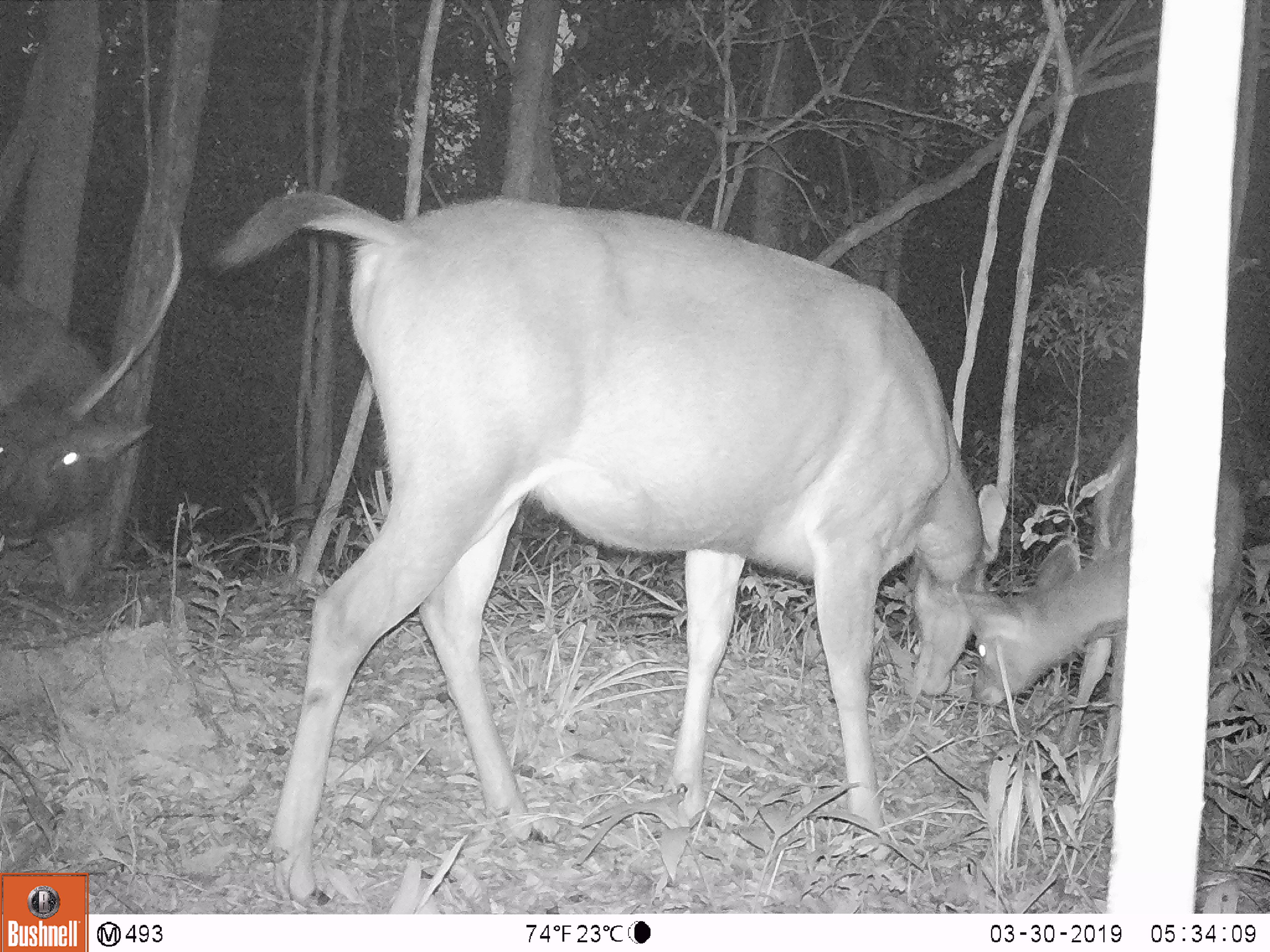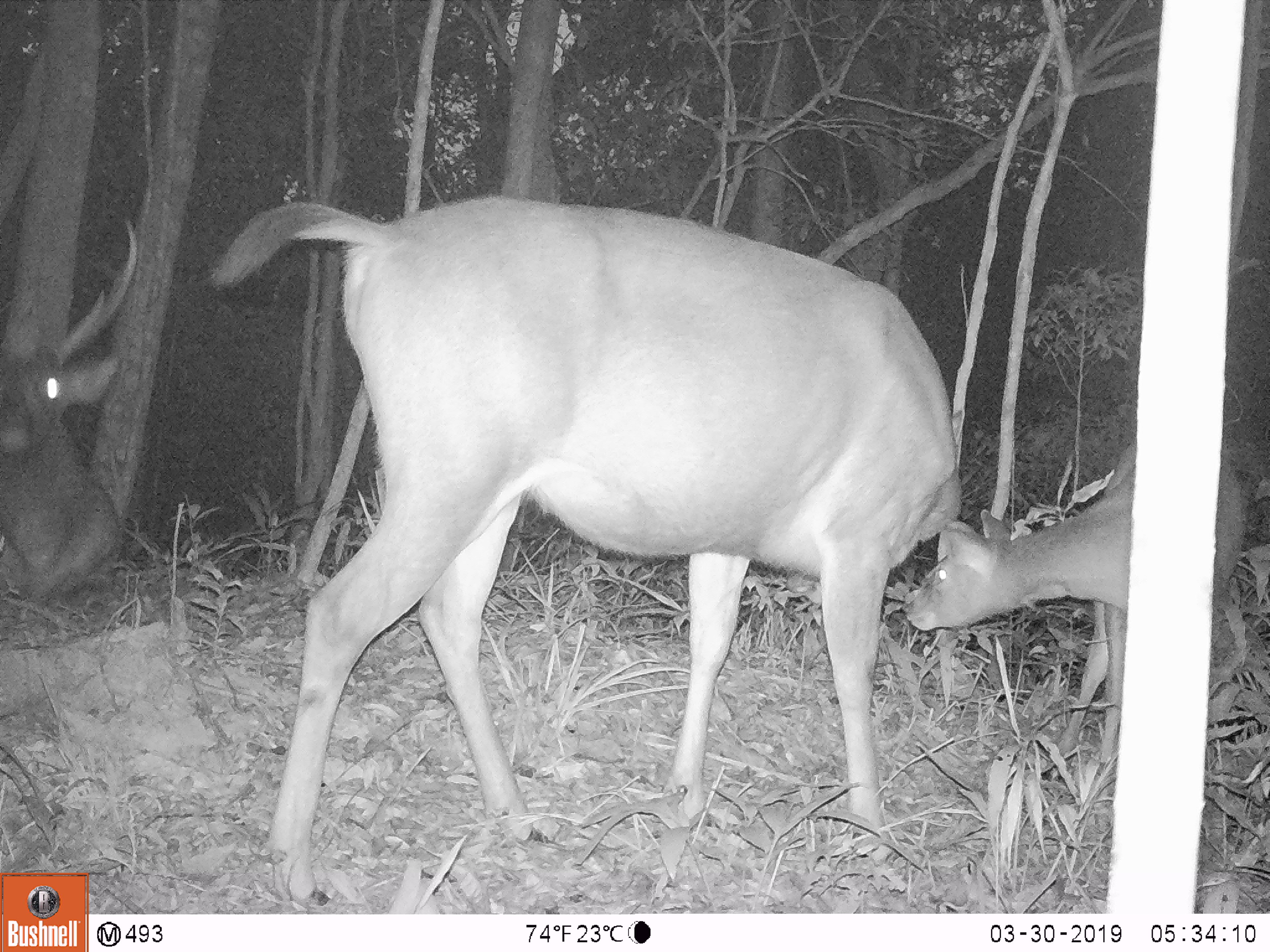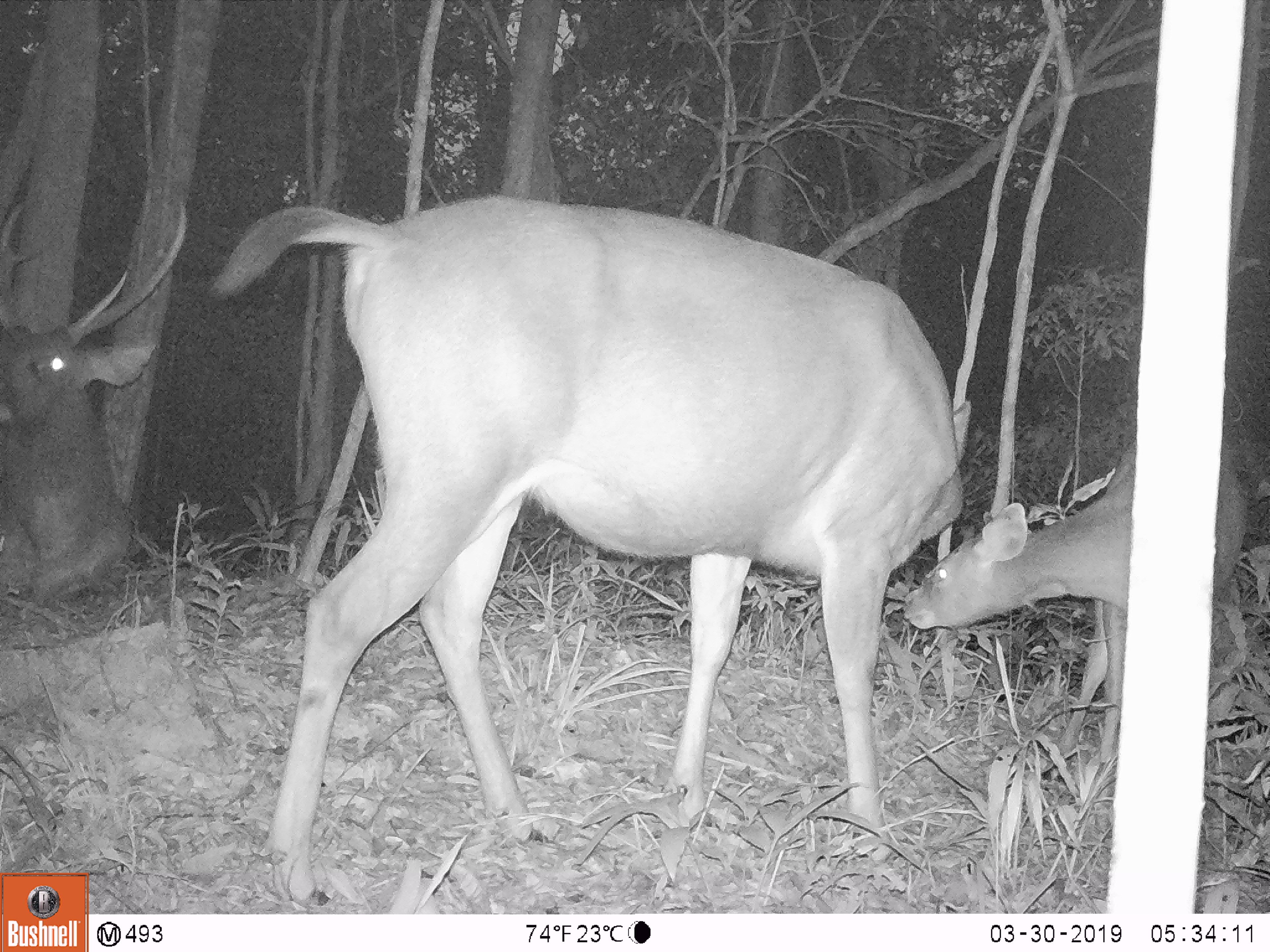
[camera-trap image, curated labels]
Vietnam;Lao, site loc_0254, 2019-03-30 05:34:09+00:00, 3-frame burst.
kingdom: Animalia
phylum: Chordata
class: Mammalia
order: Artiodactyla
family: Cervidae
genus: Rusa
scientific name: Rusa unicolor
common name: sambar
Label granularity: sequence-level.